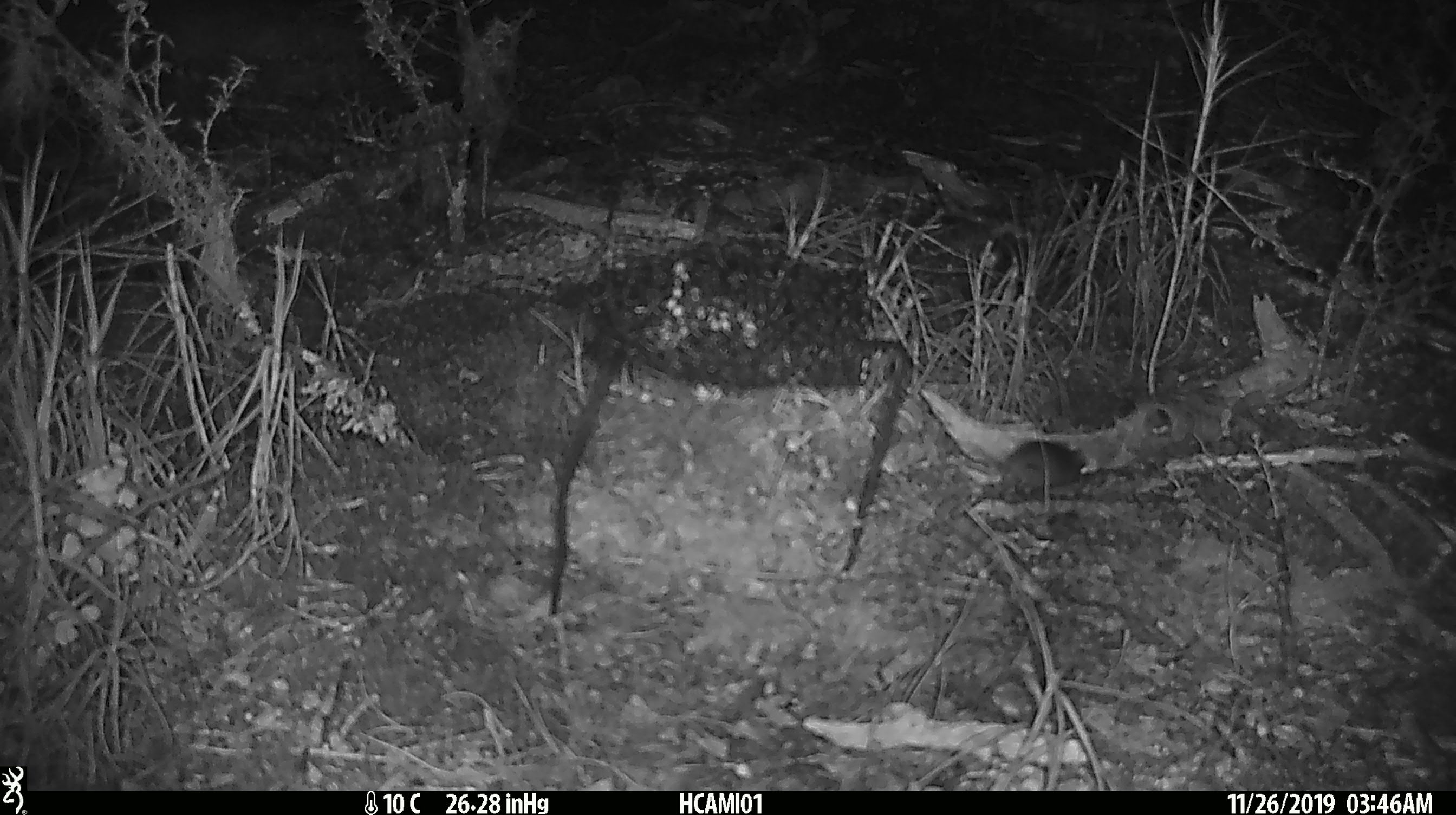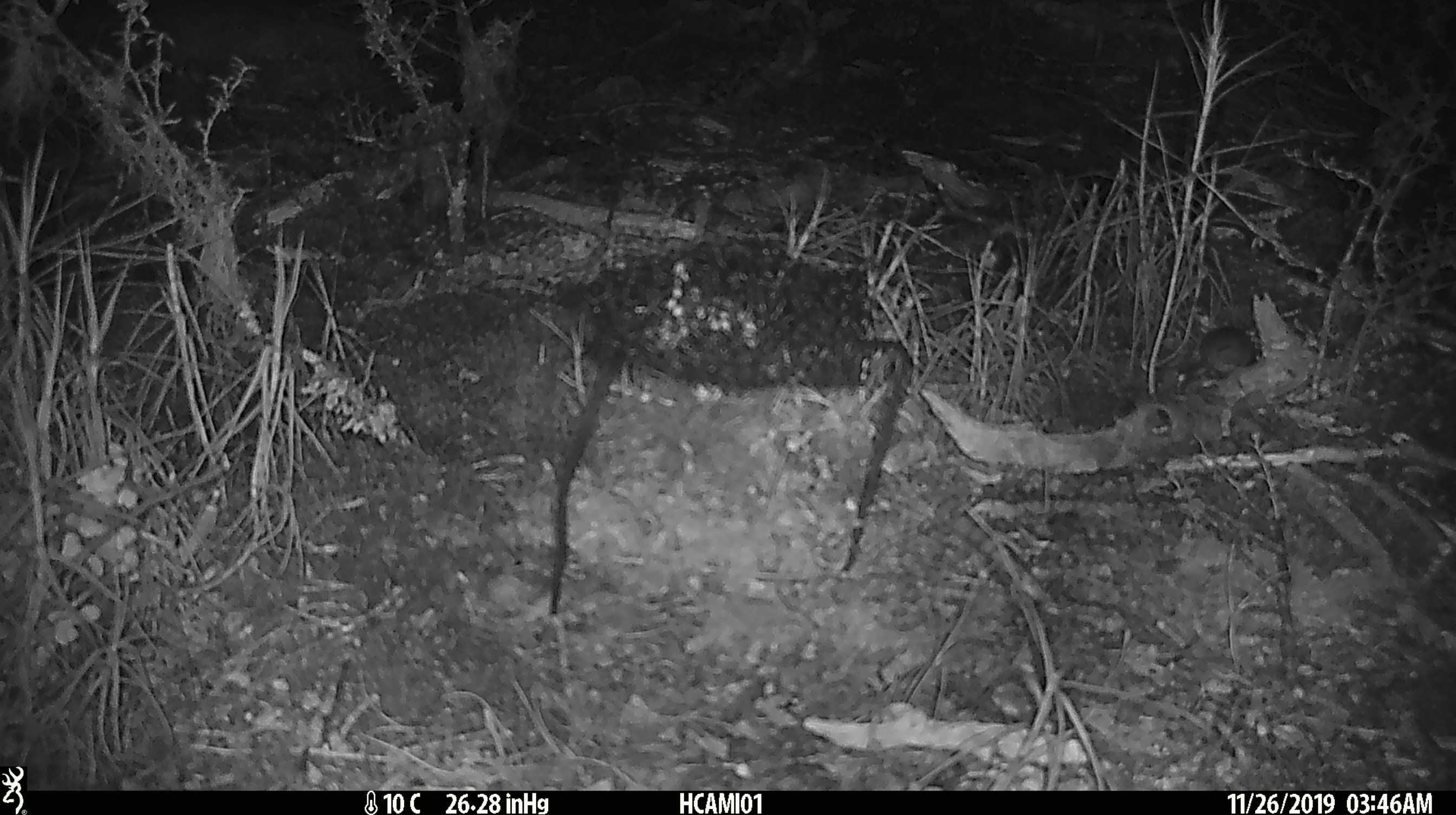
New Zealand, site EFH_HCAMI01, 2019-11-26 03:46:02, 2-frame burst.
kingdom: Animalia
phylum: Chordata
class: Mammalia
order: Rodentia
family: Muridae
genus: Mus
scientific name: Mus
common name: mouse